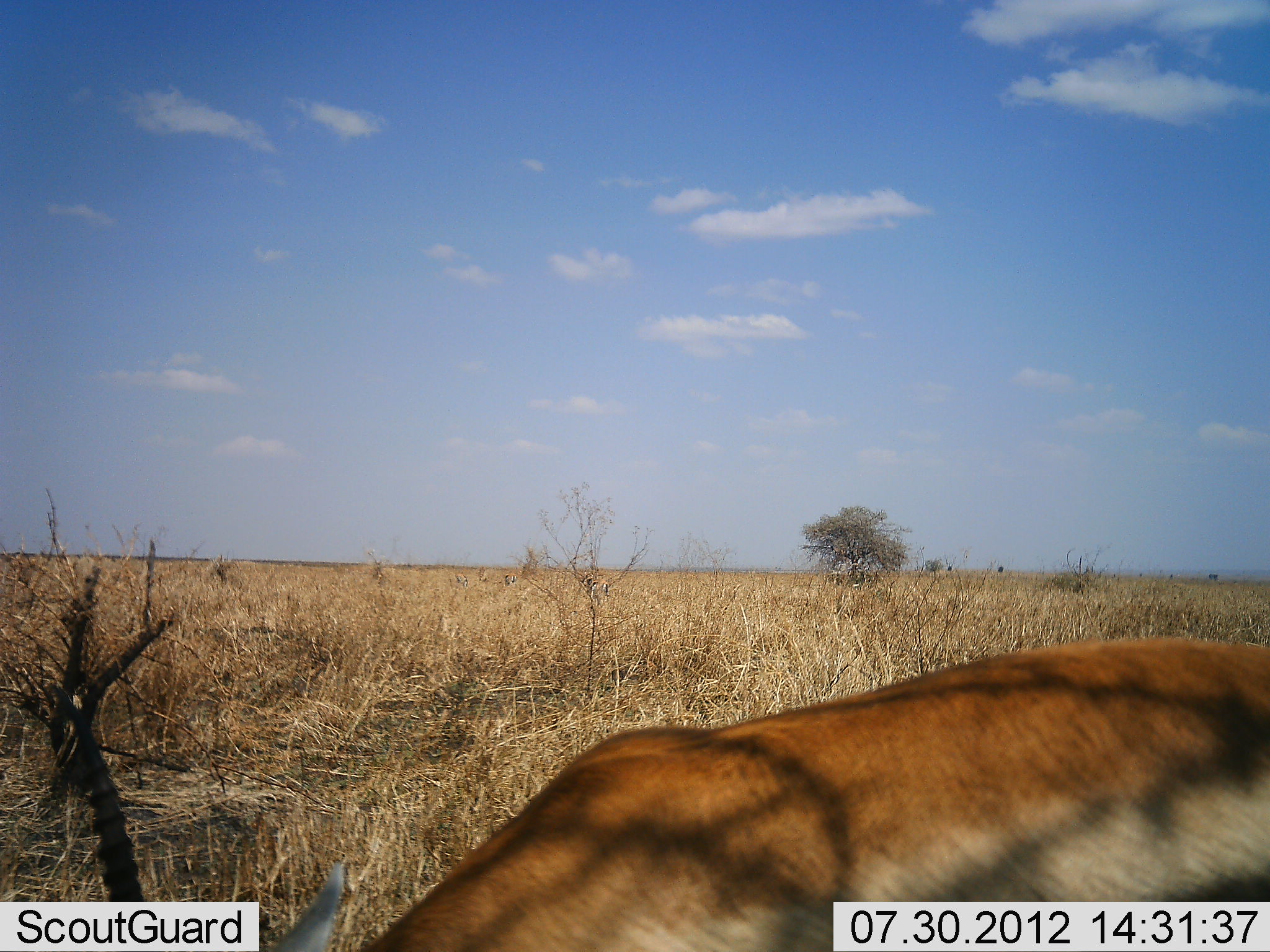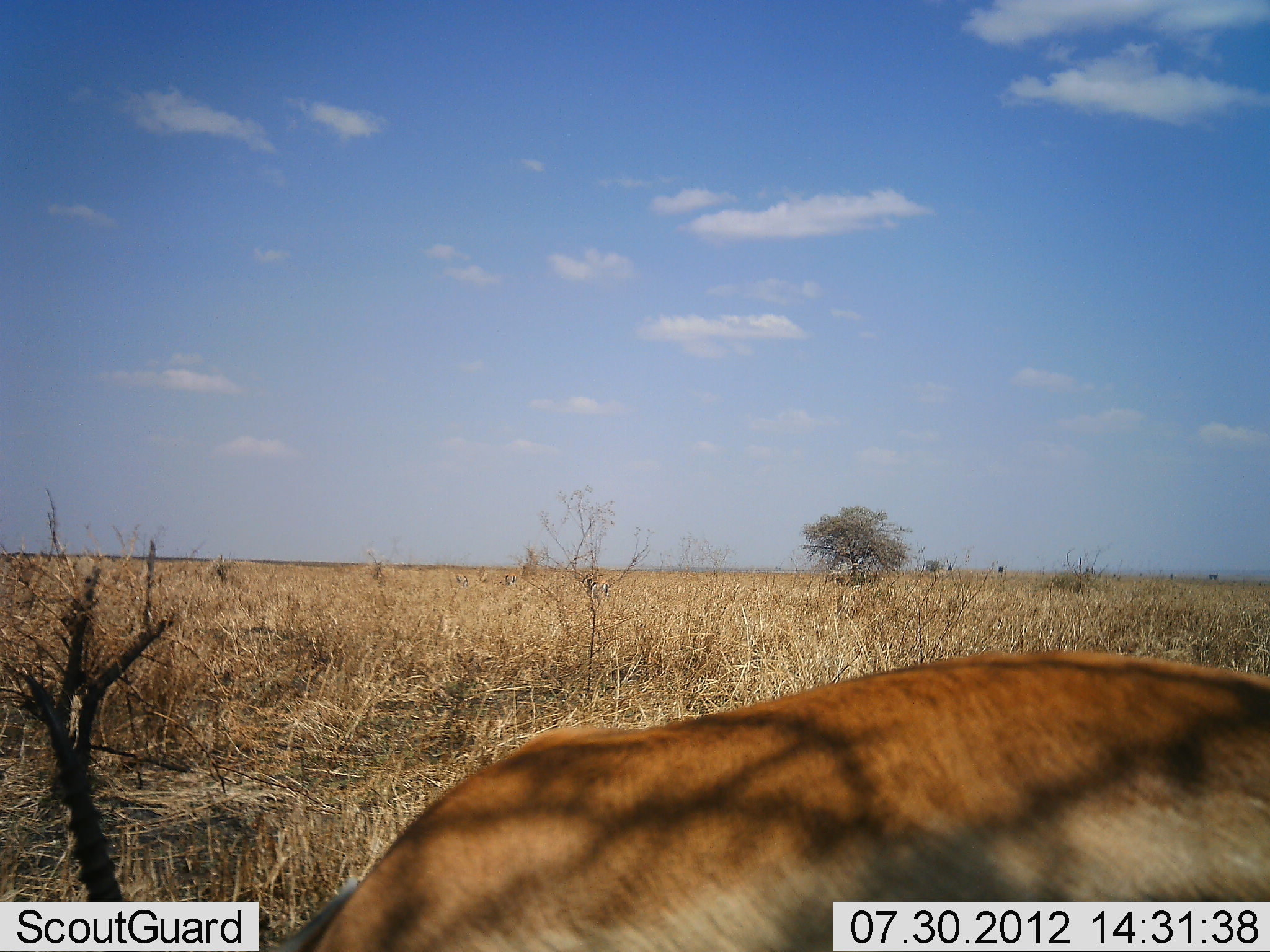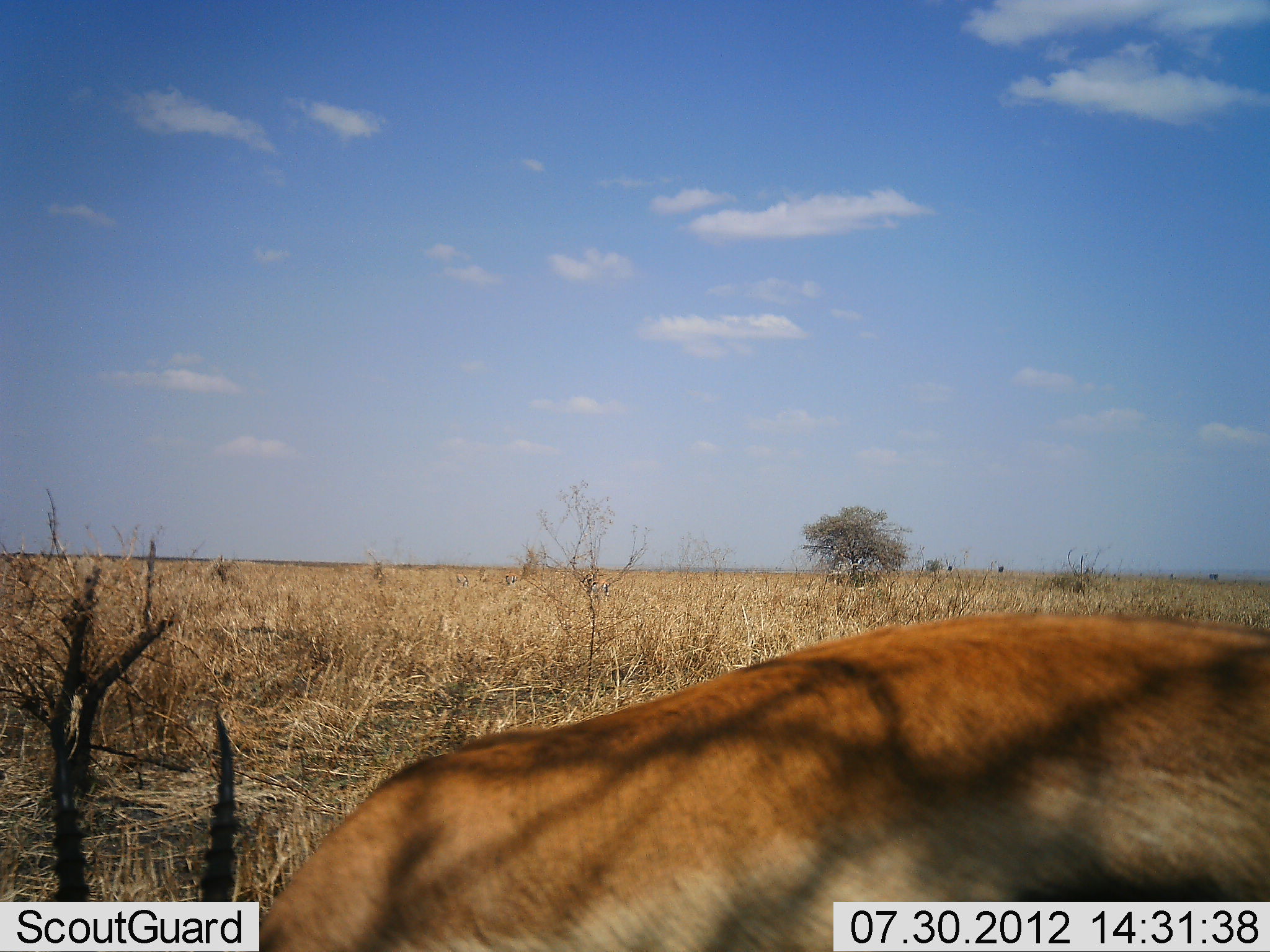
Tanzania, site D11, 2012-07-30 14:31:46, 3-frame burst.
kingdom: Animalia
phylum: Chordata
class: Mammalia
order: Artiodactyla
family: Bovidae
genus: Eudorcas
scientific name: Eudorcas thomsonii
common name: thomson's gazelle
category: gazellethomsons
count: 1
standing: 30%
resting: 0%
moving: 0%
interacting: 0%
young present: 0%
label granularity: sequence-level